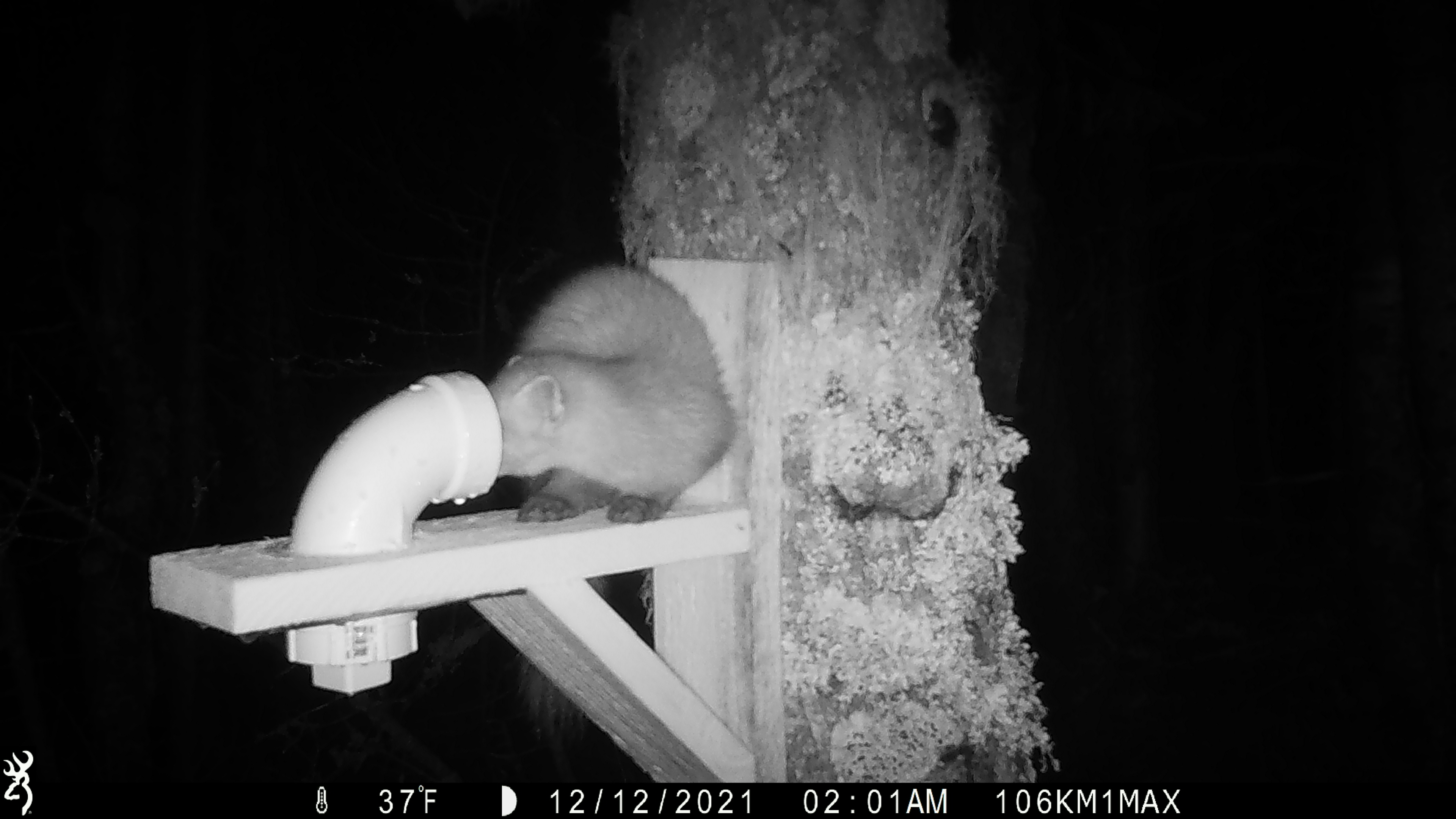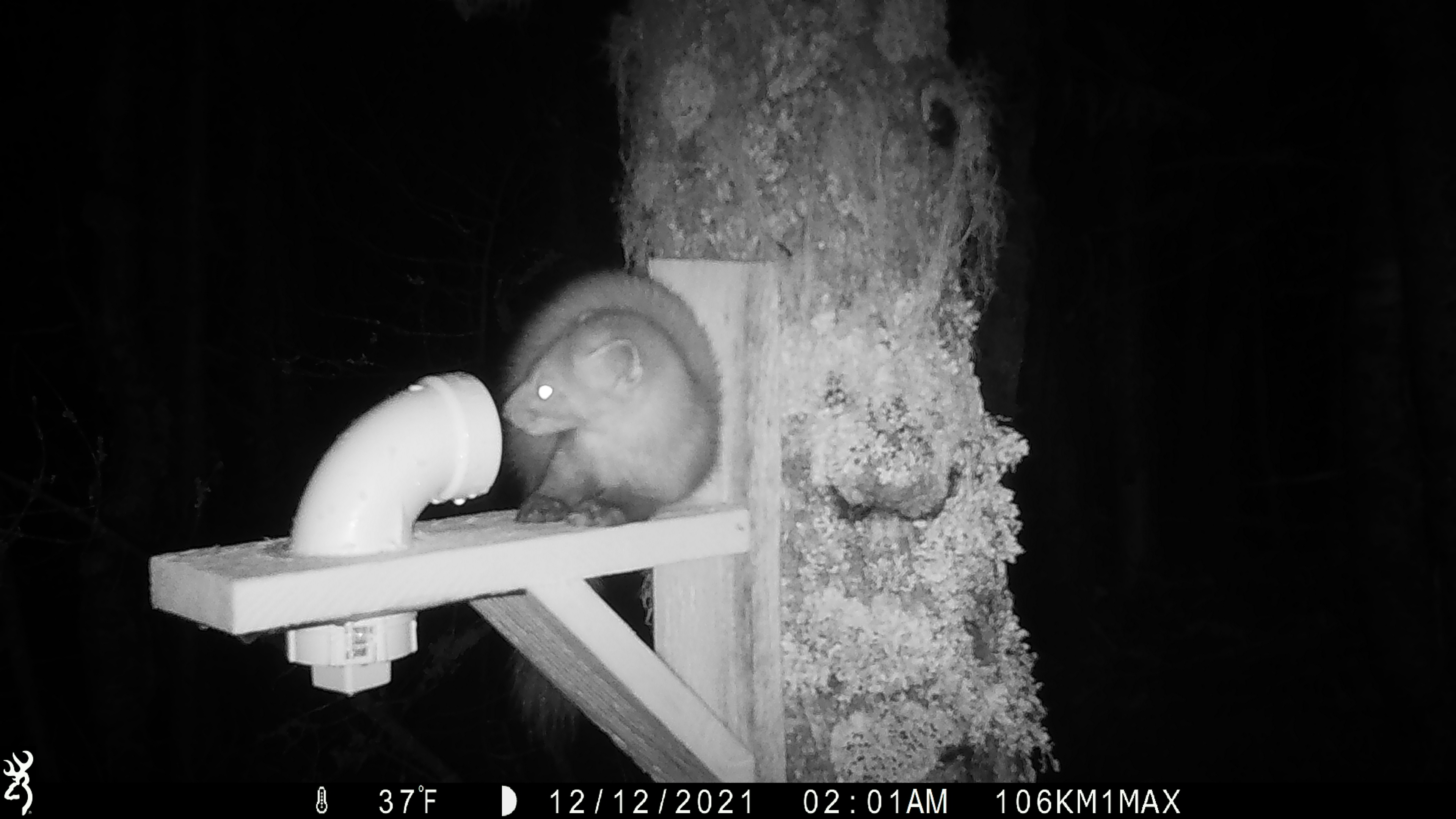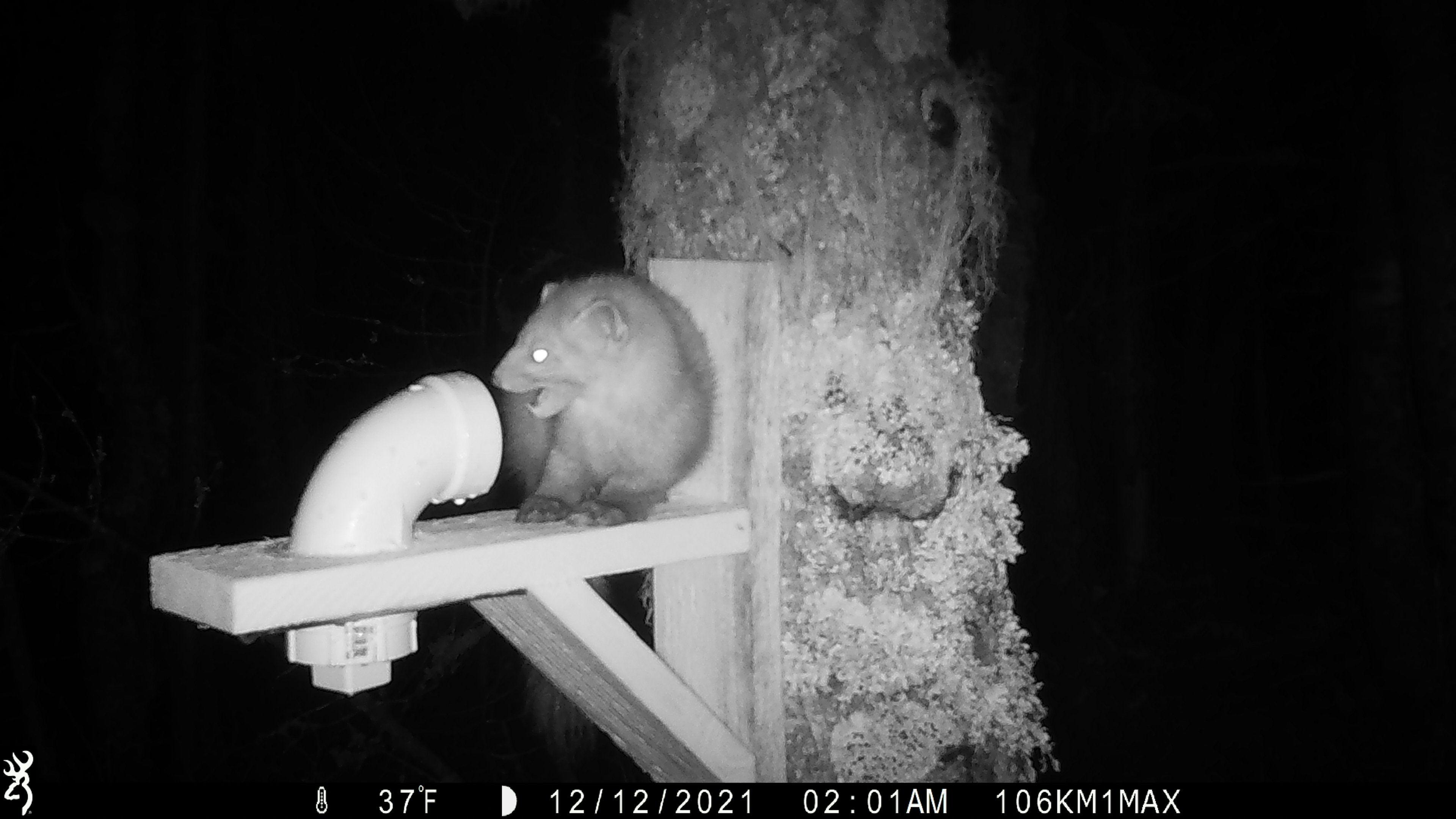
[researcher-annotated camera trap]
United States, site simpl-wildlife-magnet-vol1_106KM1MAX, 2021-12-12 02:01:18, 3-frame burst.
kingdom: Animalia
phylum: Chordata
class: Mammalia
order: Carnivora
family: Mustelidae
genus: Martes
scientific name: Martes americana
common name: american marten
American marten (Martes americana).